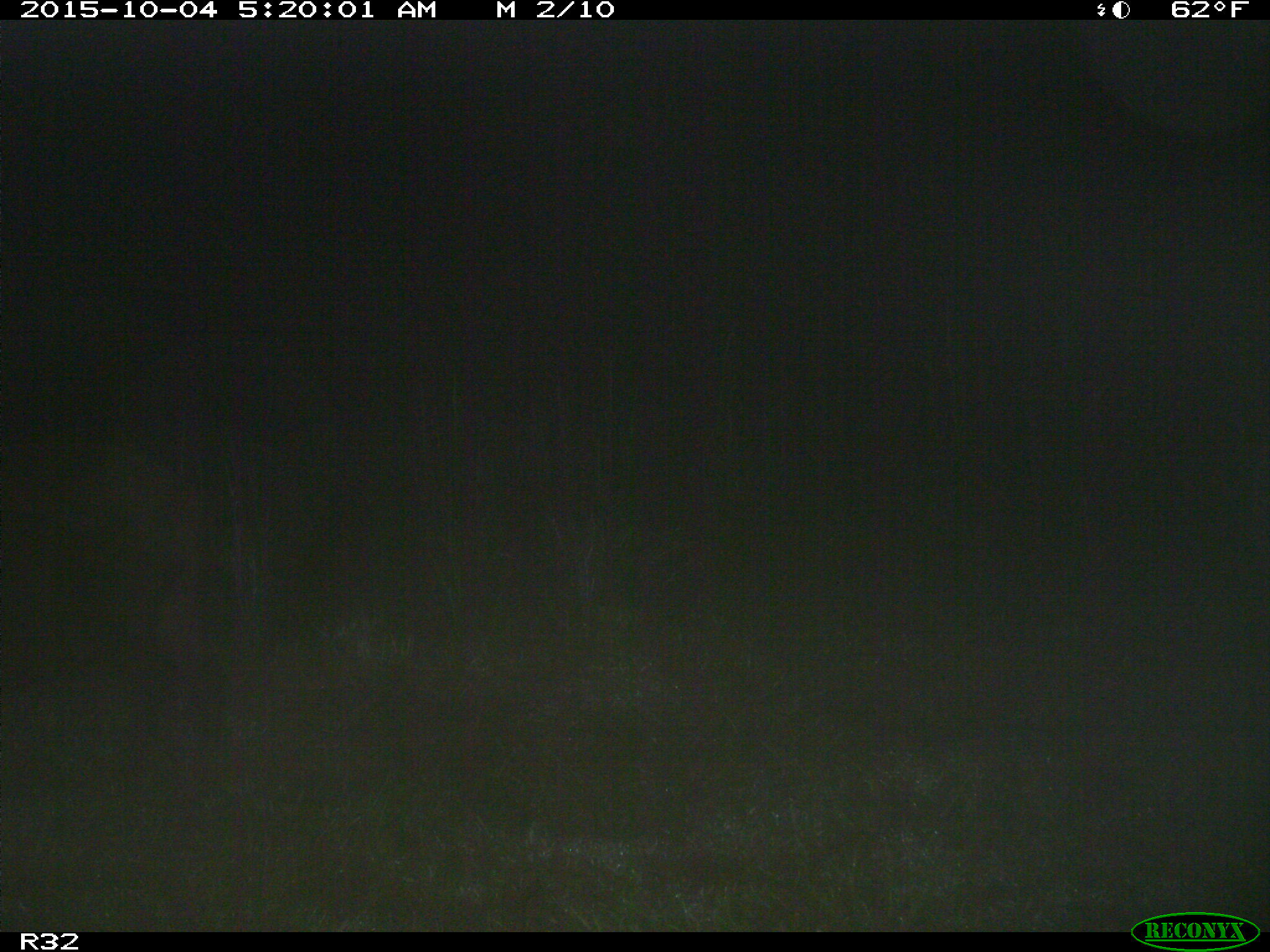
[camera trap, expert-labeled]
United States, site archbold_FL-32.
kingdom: Animalia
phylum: Chordata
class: Mammalia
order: Artiodactyla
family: Suidae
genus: Sus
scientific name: Sus scrofa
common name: wild boar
Sus scrofa (wild boar).